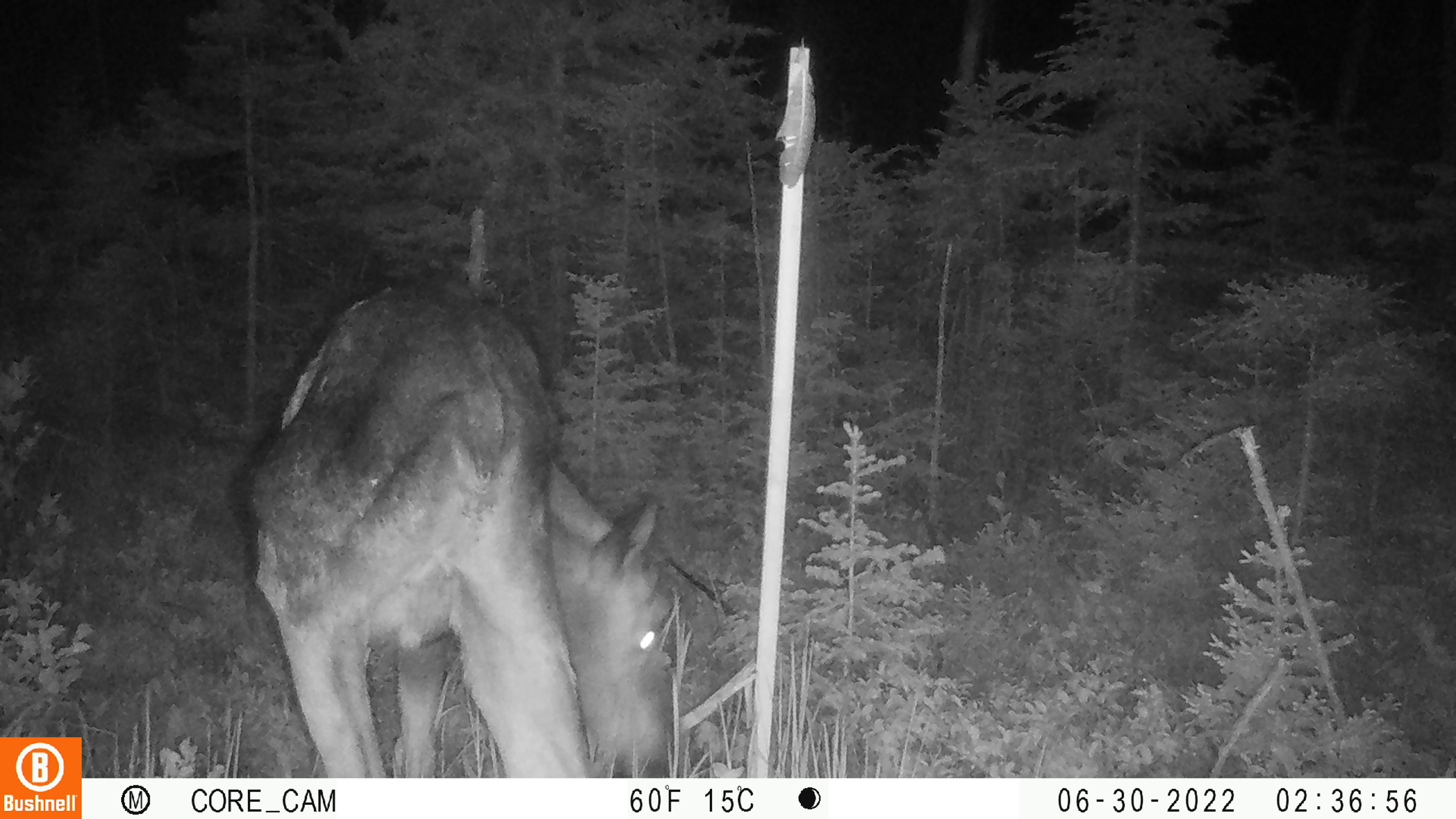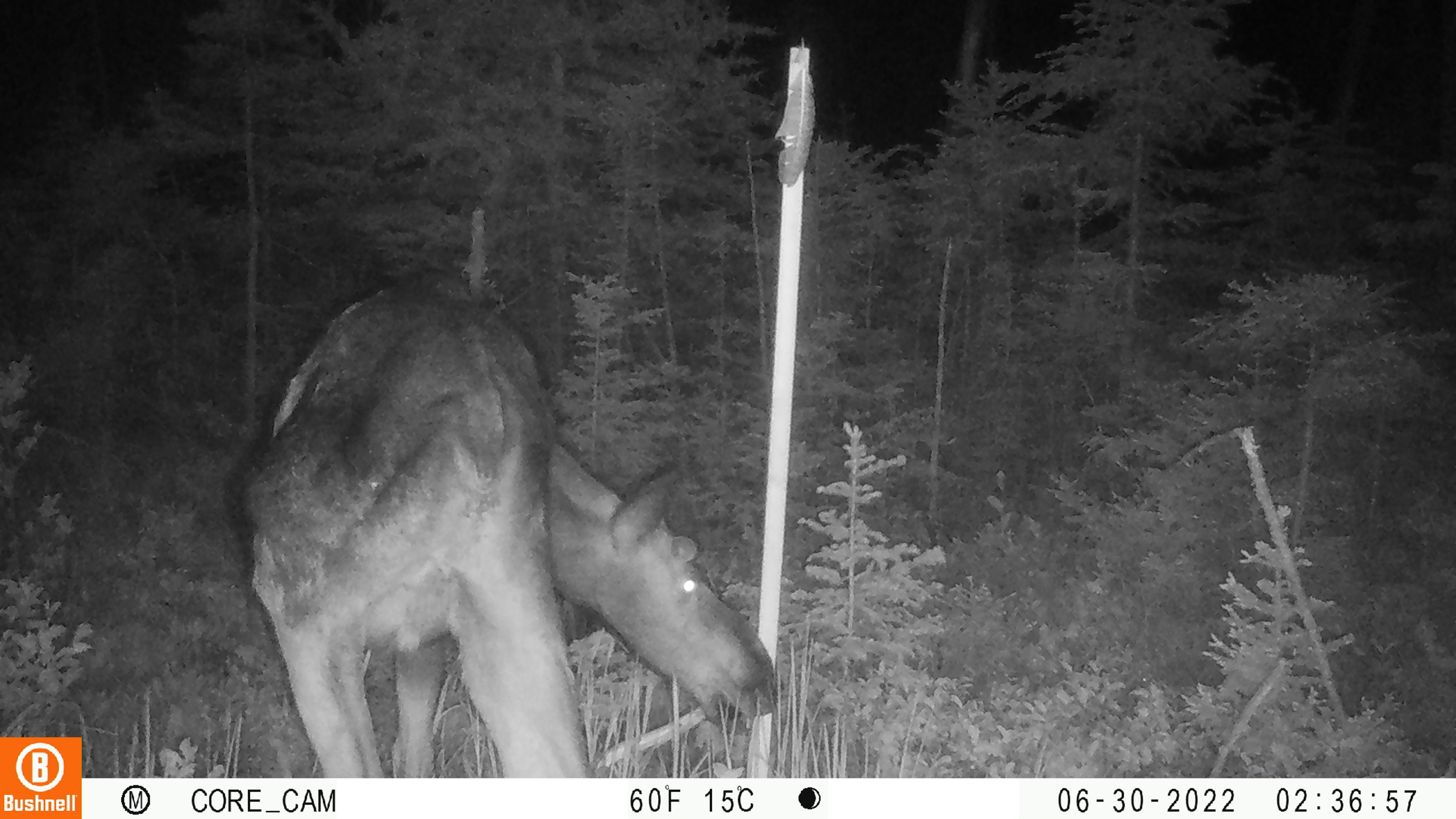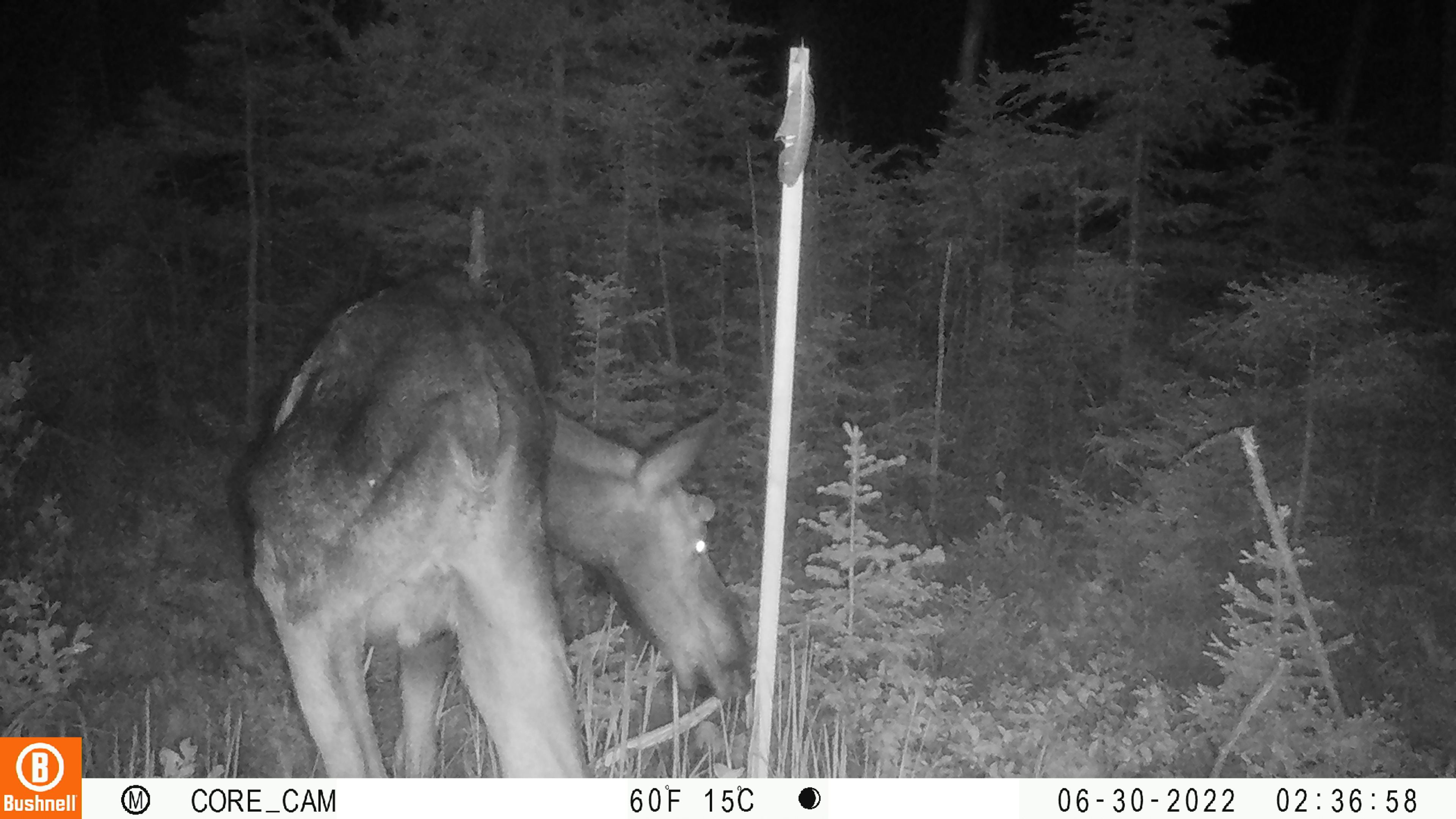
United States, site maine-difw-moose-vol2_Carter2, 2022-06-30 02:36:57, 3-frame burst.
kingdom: Animalia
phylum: Chordata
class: Mammalia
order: Artiodactyla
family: Cervidae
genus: Alces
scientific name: Alces alces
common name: moose